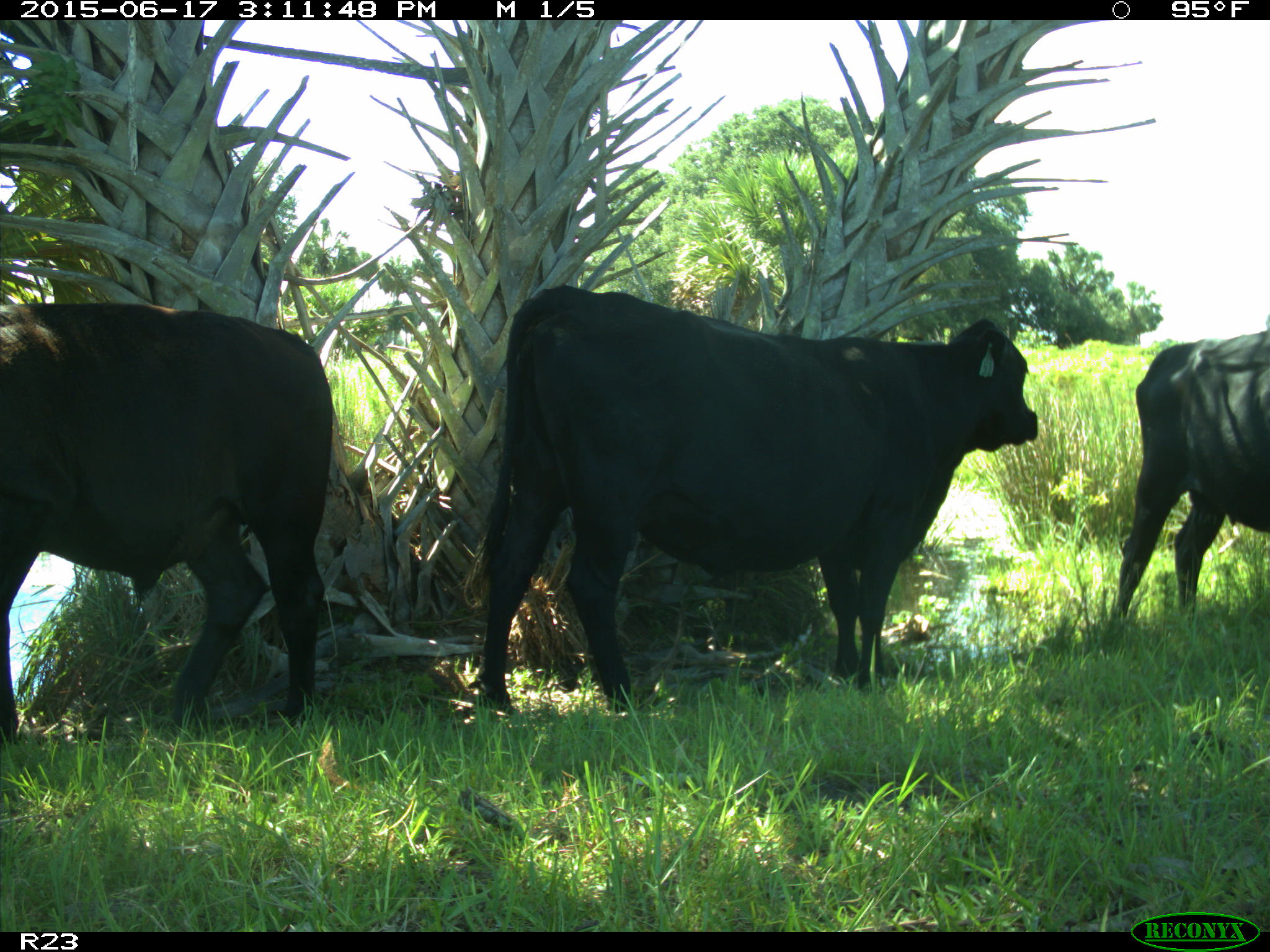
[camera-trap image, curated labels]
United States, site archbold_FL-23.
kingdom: Animalia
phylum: Chordata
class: Mammalia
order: Artiodactyla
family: Bovidae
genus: Bos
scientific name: Bos taurus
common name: domestic cow